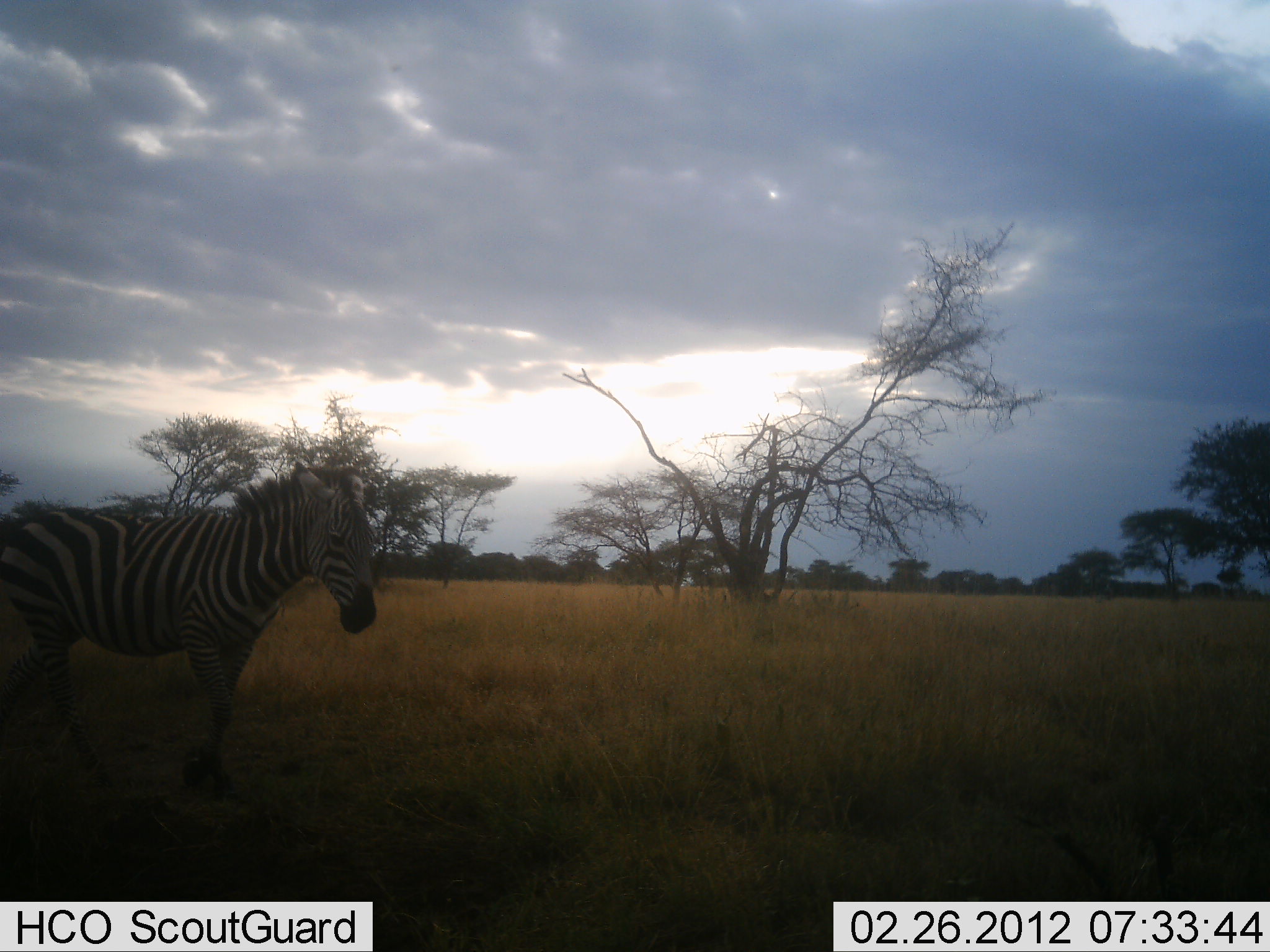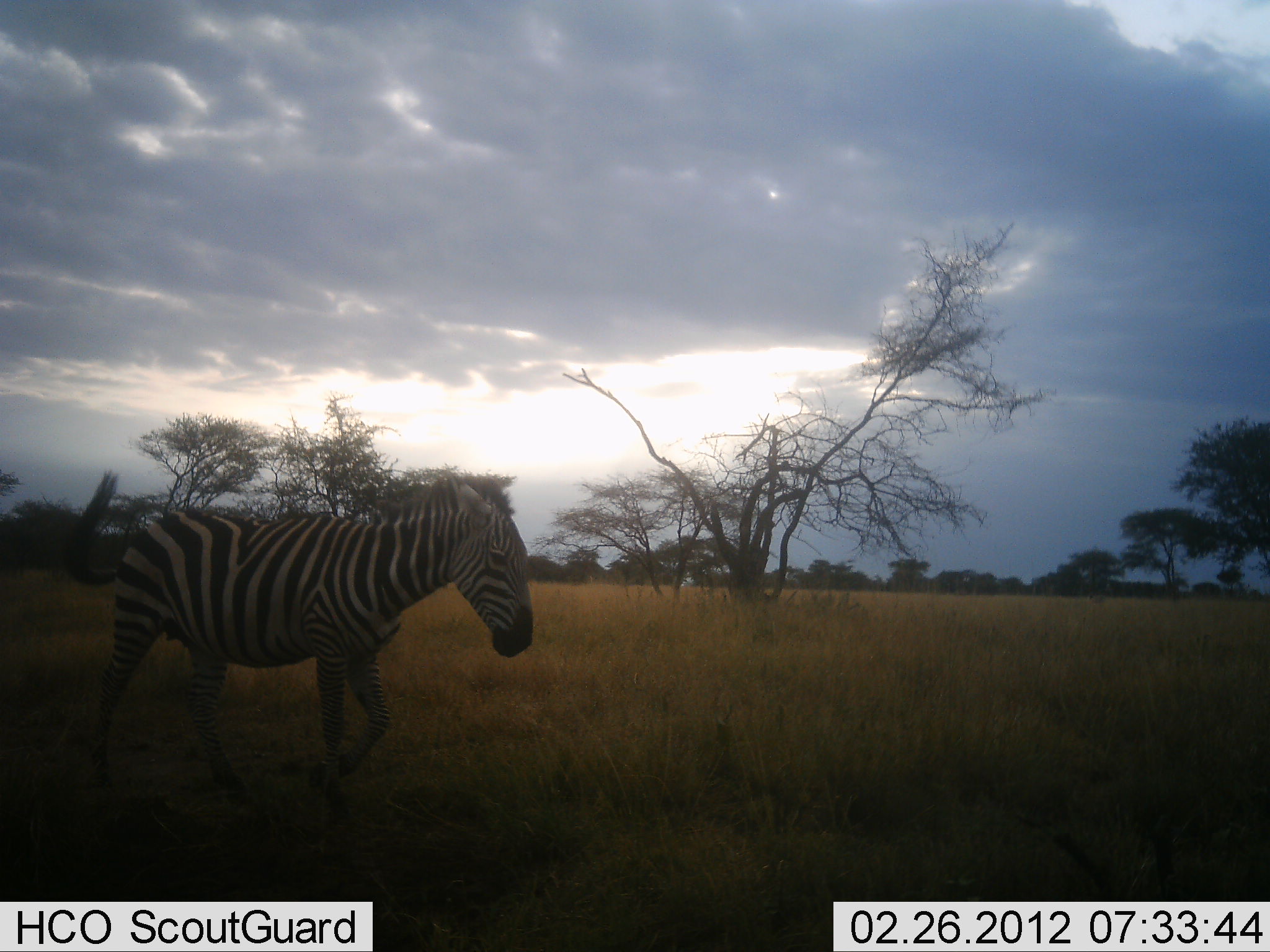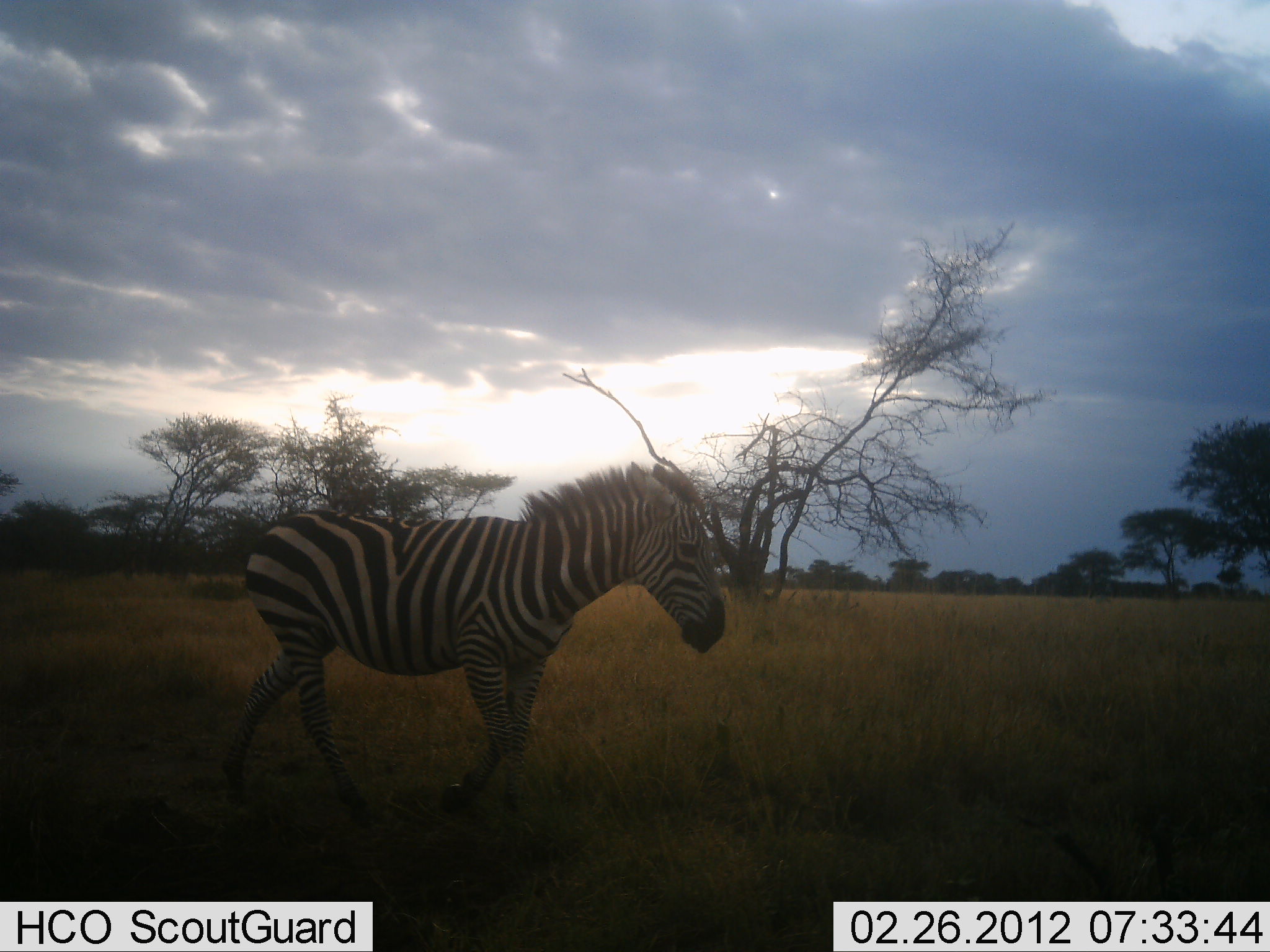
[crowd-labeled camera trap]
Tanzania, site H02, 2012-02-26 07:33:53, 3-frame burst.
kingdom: Animalia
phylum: Chordata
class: Mammalia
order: Perissodactyla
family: Equidae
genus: Equus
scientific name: Equus quagga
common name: plains zebra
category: zebra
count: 1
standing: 0%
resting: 0%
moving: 100%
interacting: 0%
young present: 0%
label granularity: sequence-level